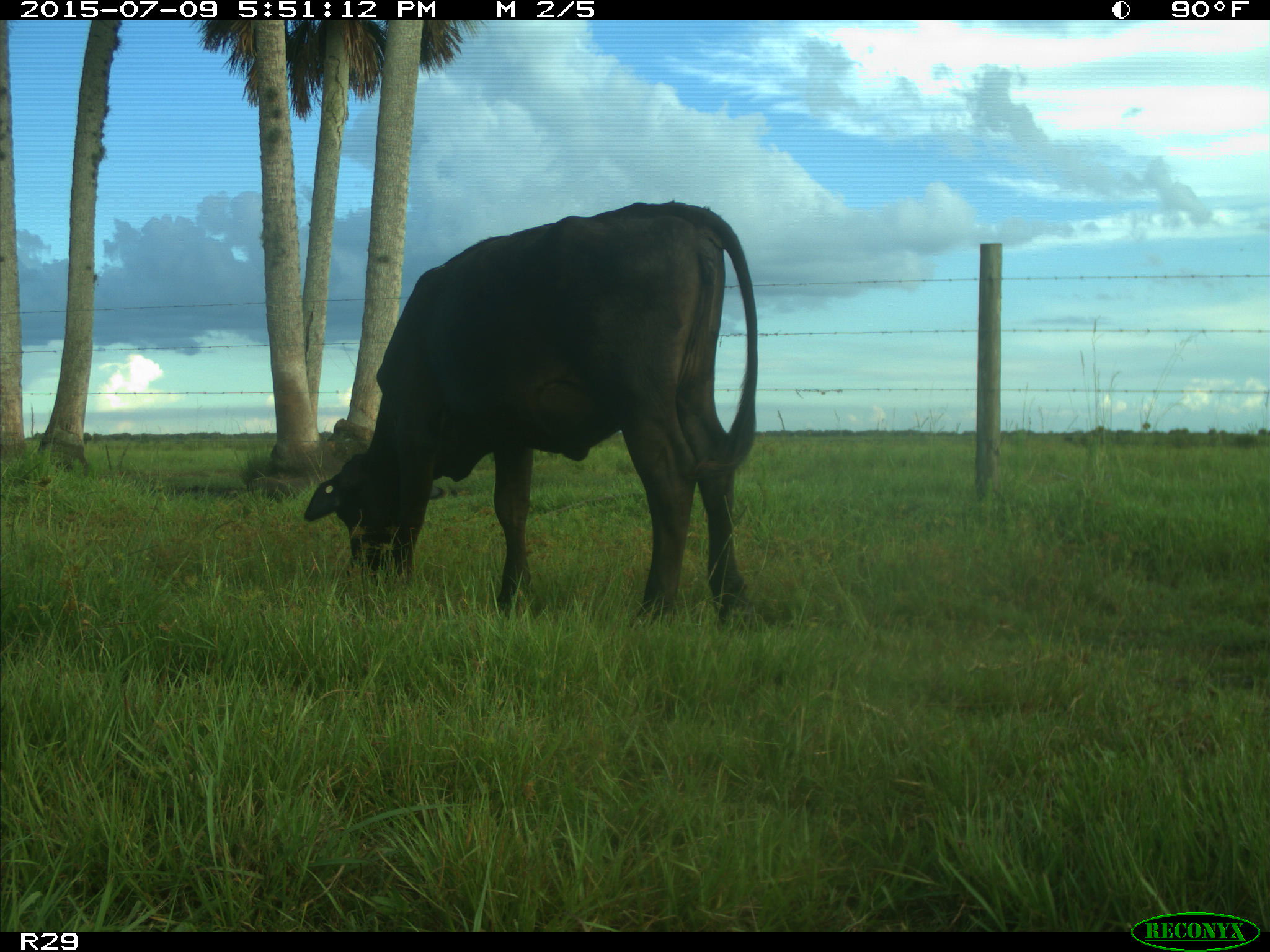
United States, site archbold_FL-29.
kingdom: Animalia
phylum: Chordata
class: Mammalia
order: Artiodactyla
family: Bovidae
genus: Bos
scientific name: Bos taurus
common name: domestic cow